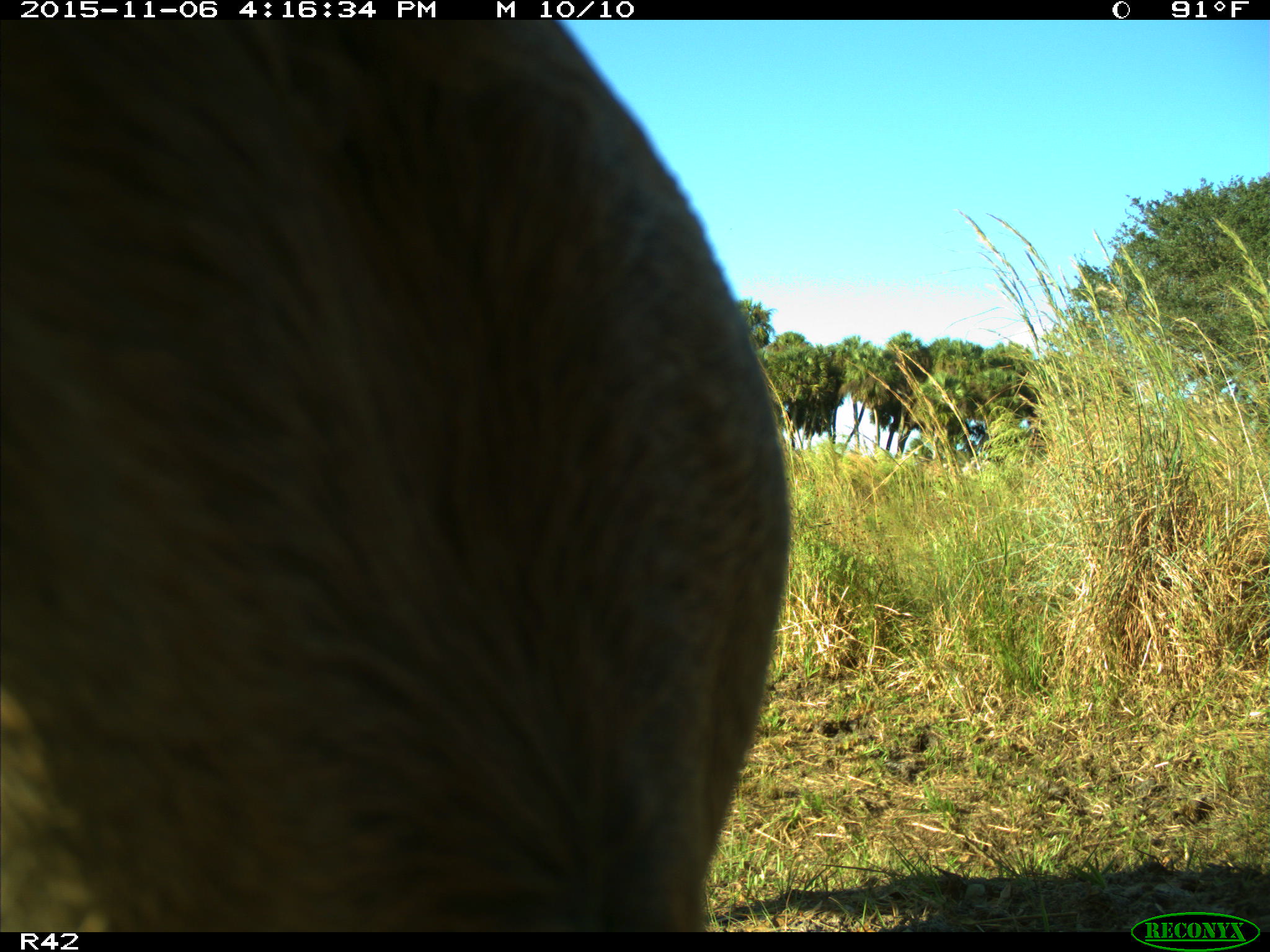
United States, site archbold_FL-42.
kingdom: Animalia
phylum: Chordata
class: Mammalia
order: Artiodactyla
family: Bovidae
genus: Bos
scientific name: Bos taurus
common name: domestic cow